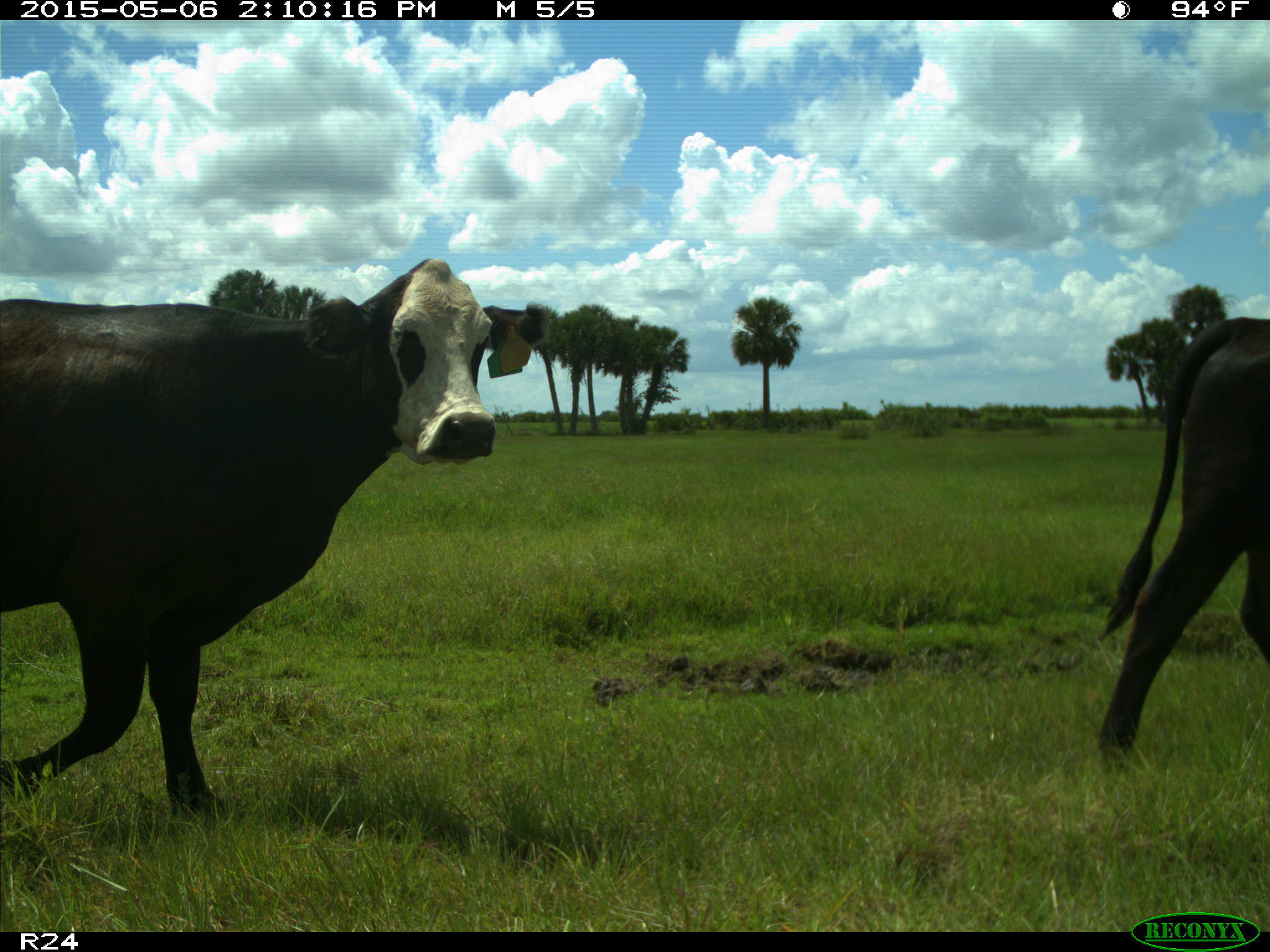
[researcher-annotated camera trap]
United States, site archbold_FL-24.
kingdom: Animalia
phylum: Chordata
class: Mammalia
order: Artiodactyla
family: Bovidae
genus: Bos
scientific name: Bos taurus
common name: domestic cow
Bos taurus (domestic cow).